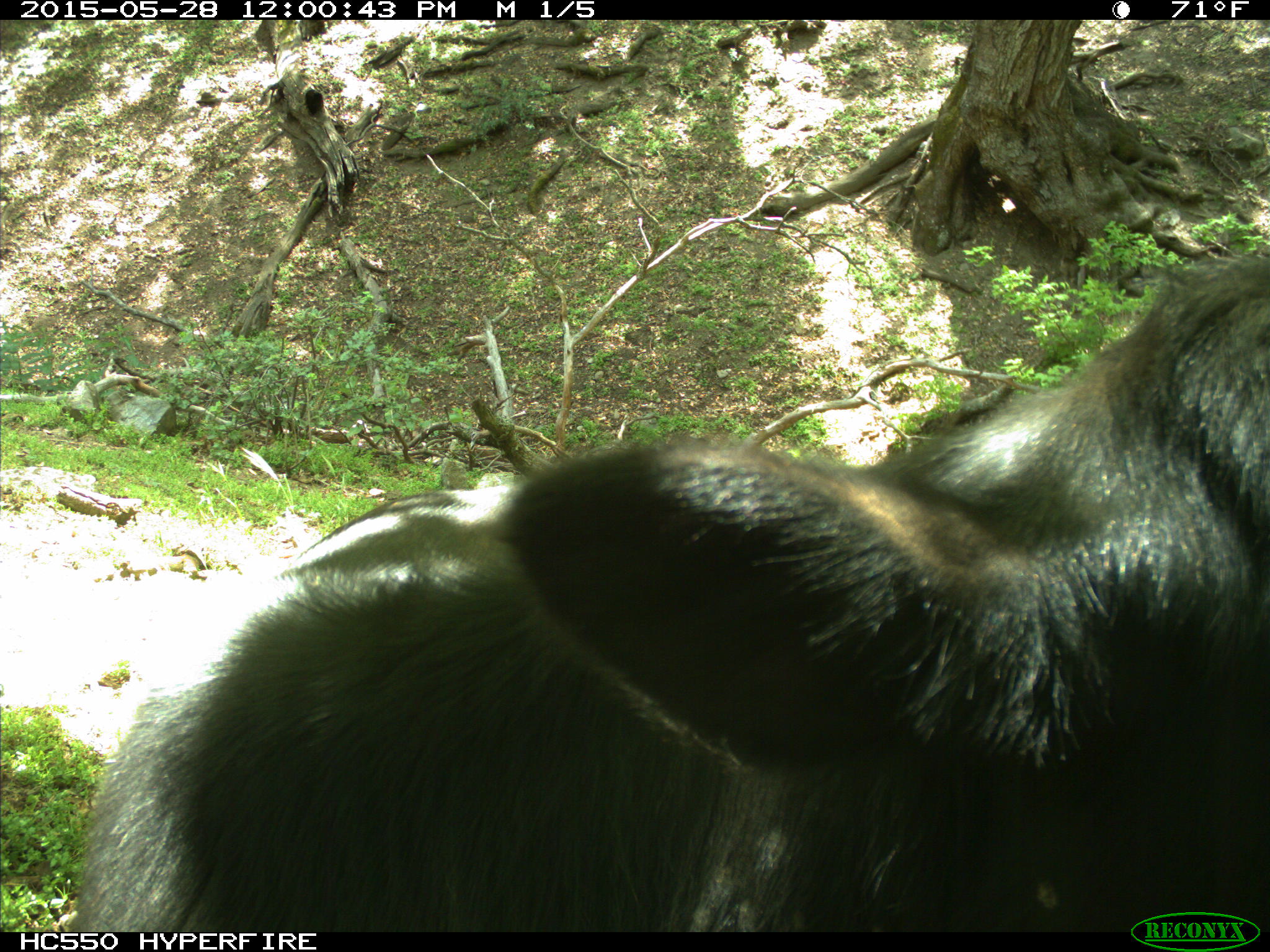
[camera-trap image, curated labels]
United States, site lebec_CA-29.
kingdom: Animalia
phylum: Chordata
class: Mammalia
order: Artiodactyla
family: Bovidae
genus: Bos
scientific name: Bos taurus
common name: domestic cow